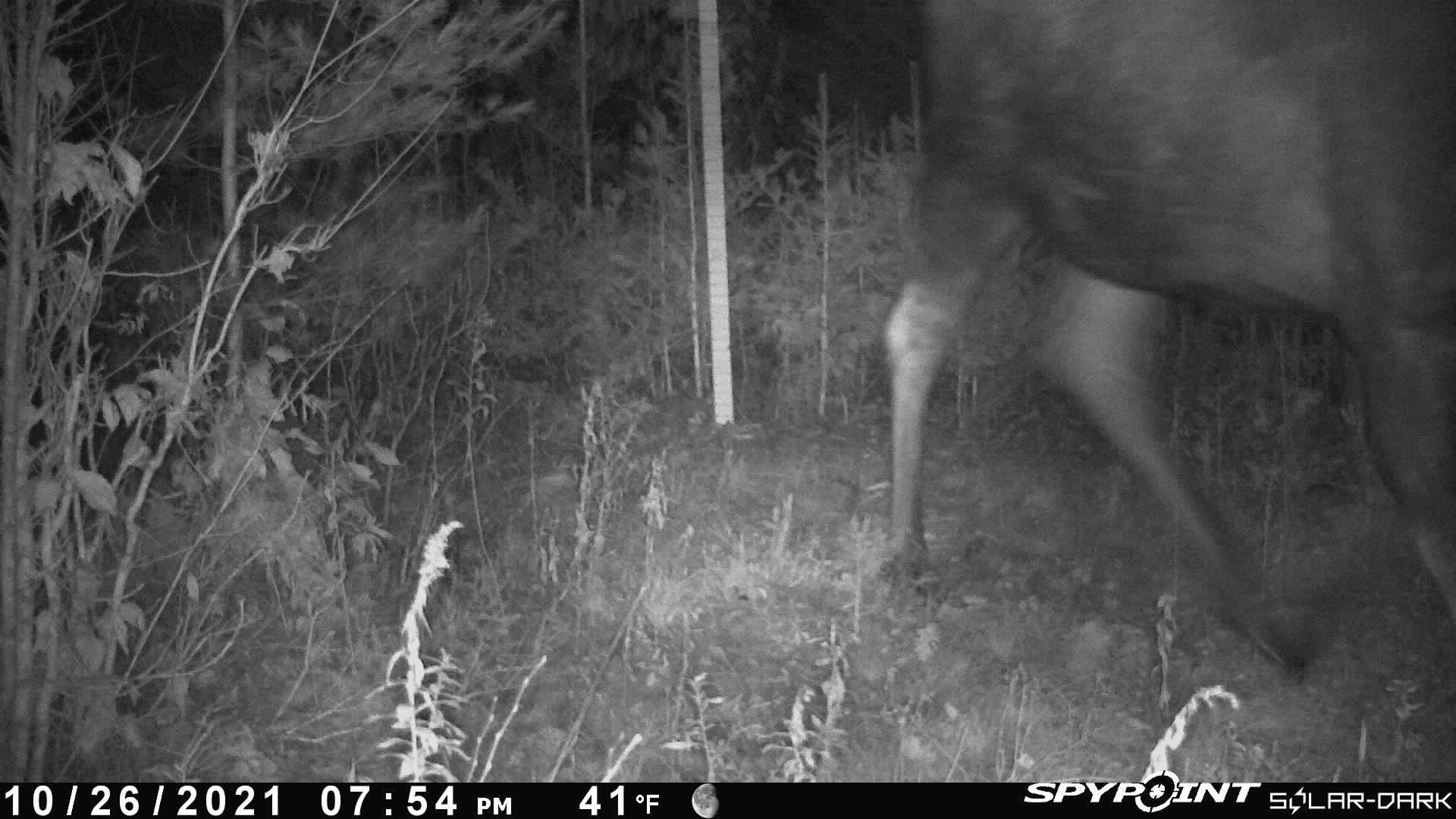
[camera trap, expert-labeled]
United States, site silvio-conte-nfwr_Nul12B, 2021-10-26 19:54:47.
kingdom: Animalia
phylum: Chordata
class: Mammalia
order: Artiodactyla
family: Cervidae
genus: Alces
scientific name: Alces alces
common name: moose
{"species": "moose (Alces alces)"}